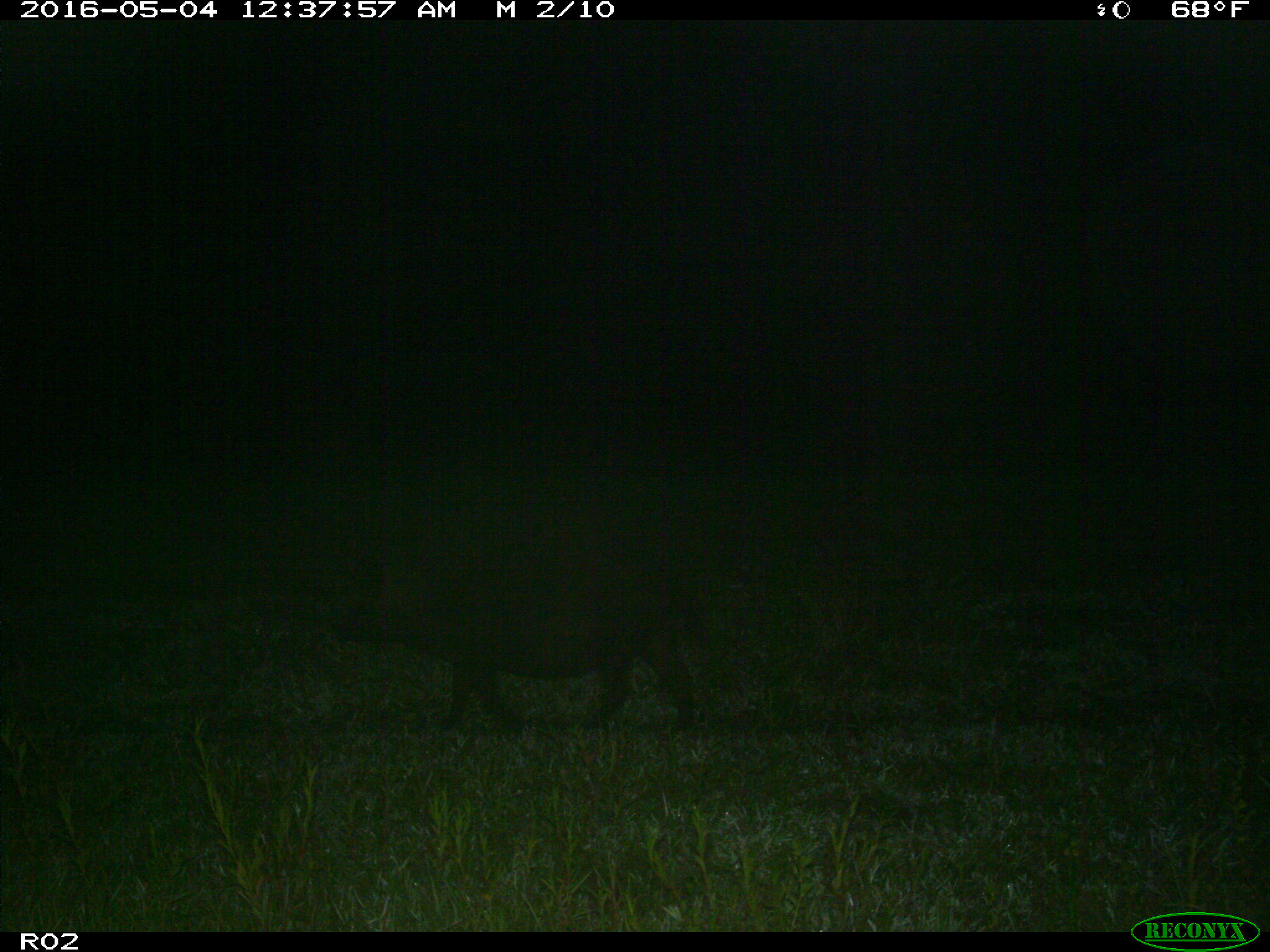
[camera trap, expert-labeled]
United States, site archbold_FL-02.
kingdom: Animalia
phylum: Chordata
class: Mammalia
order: Artiodactyla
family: Suidae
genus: Sus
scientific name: Sus scrofa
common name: wild boar